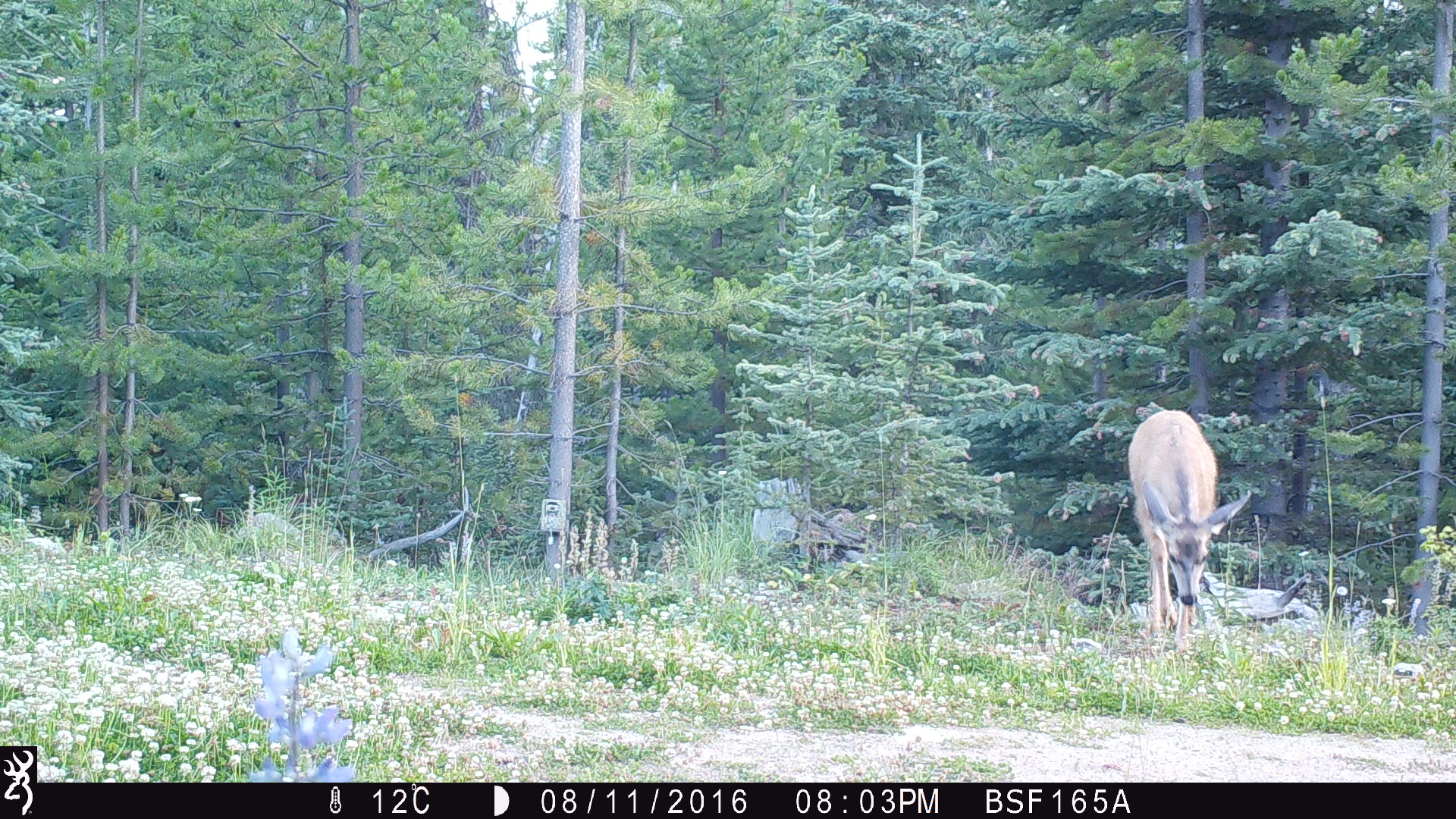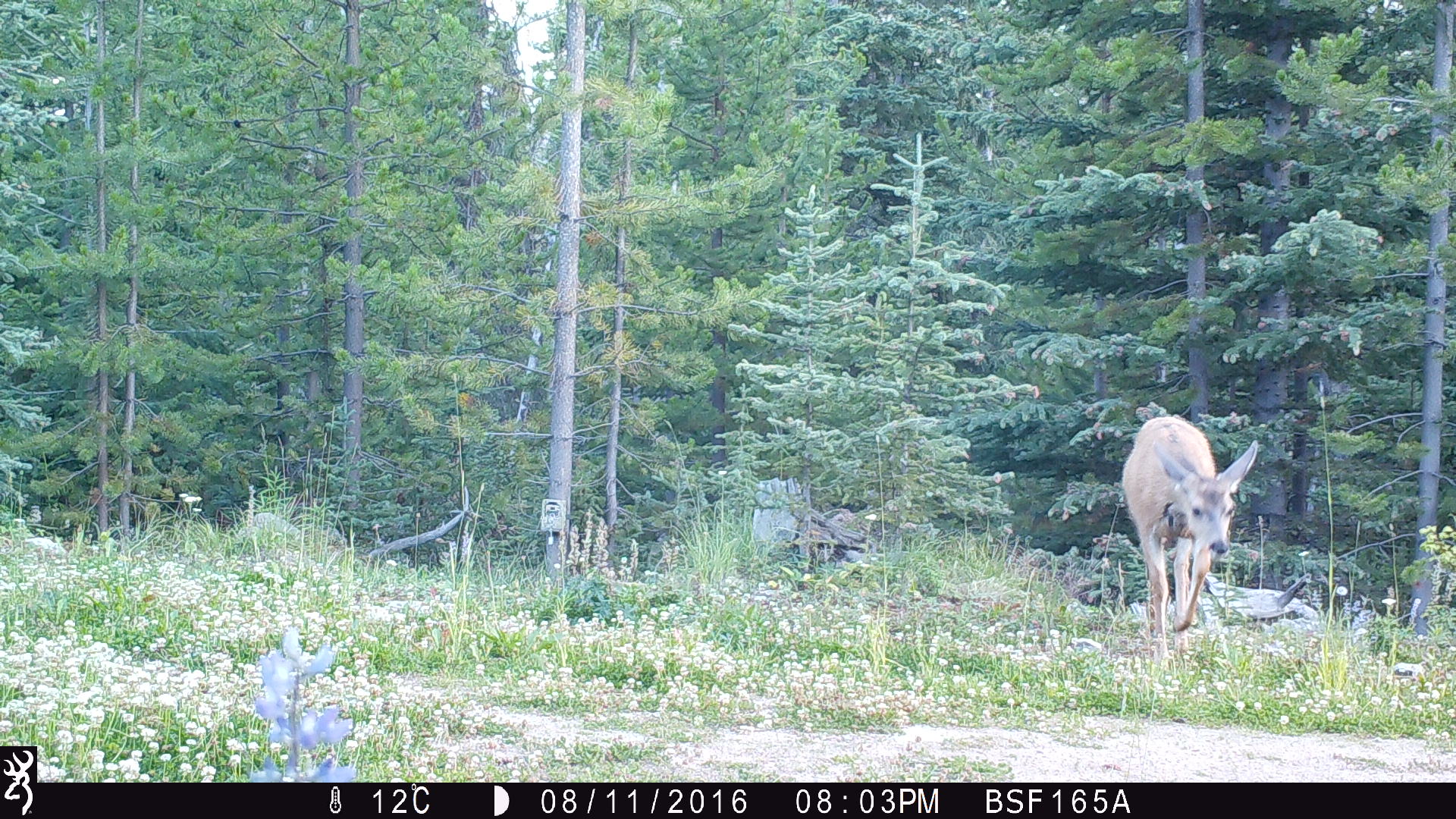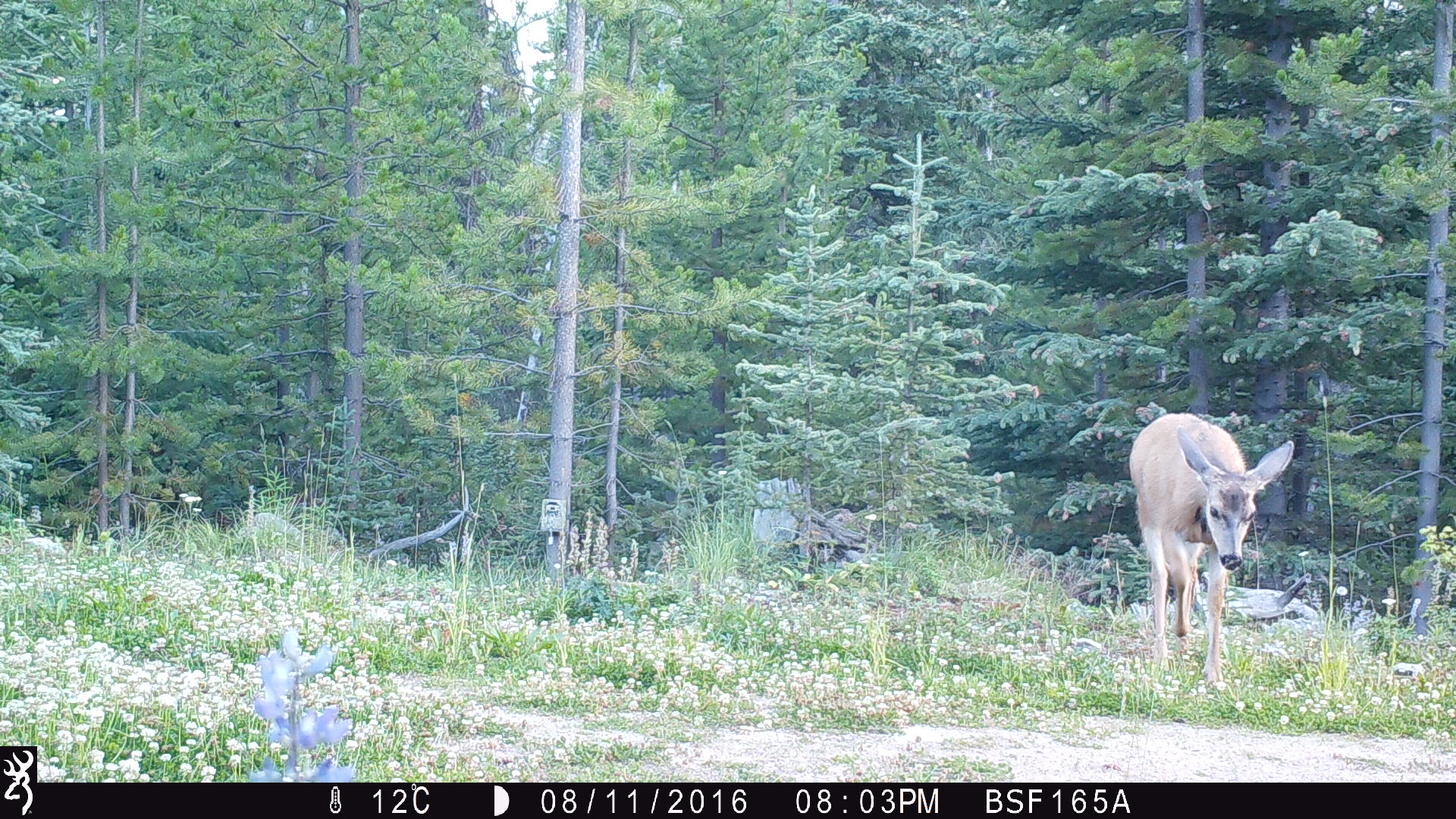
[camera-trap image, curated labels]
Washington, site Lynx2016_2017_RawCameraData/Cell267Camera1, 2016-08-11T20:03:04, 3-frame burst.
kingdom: Animalia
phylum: Chordata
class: Mammalia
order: Artiodactyla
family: Cervidae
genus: Odocoileus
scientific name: Odocoileus hemionus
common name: mule deer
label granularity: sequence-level